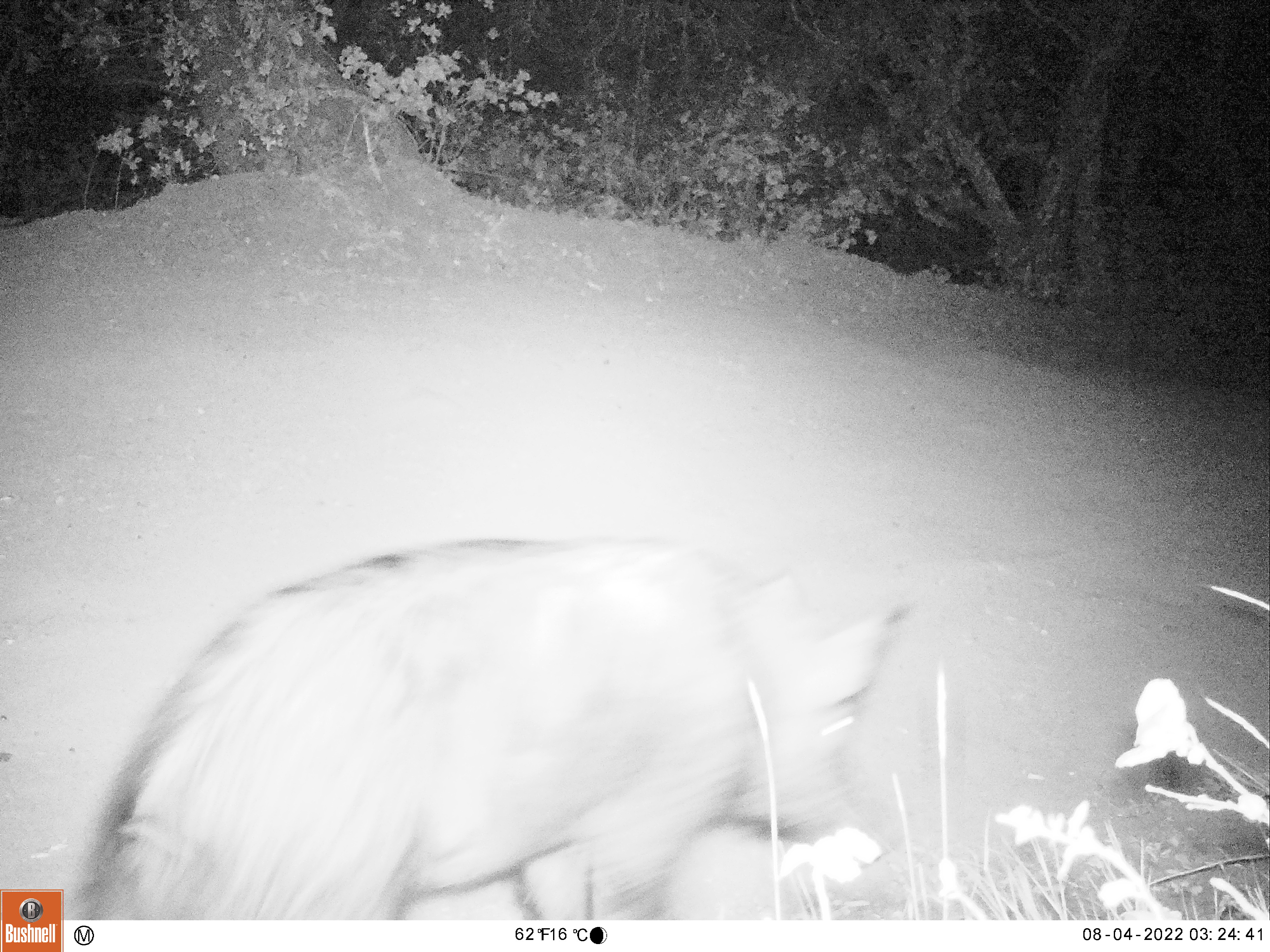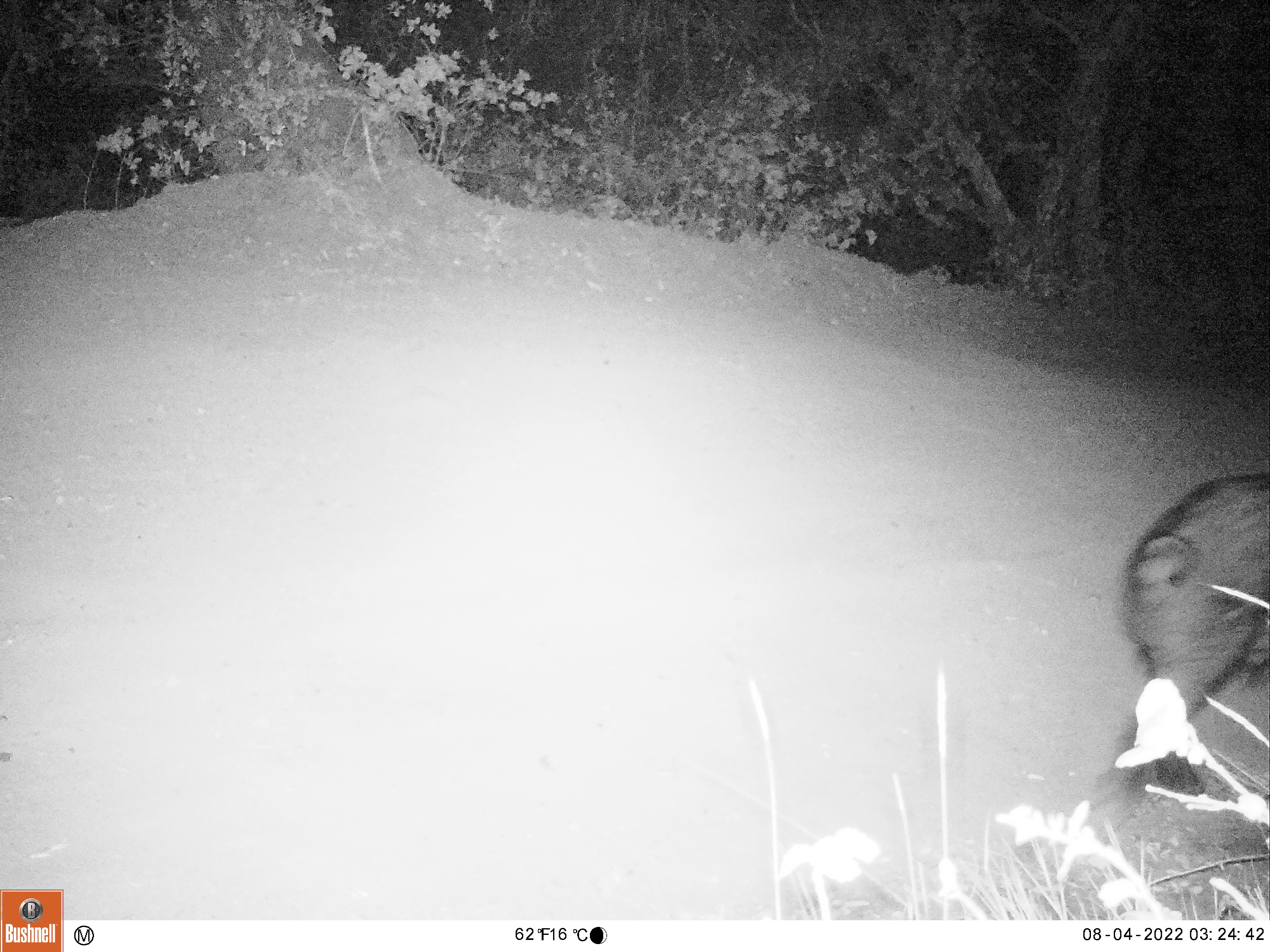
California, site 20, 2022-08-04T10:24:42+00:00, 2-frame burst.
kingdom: Animalia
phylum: Chordata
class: Mammalia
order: Artiodactyla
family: Suidae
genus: Sus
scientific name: Sus scrofa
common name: wild boar